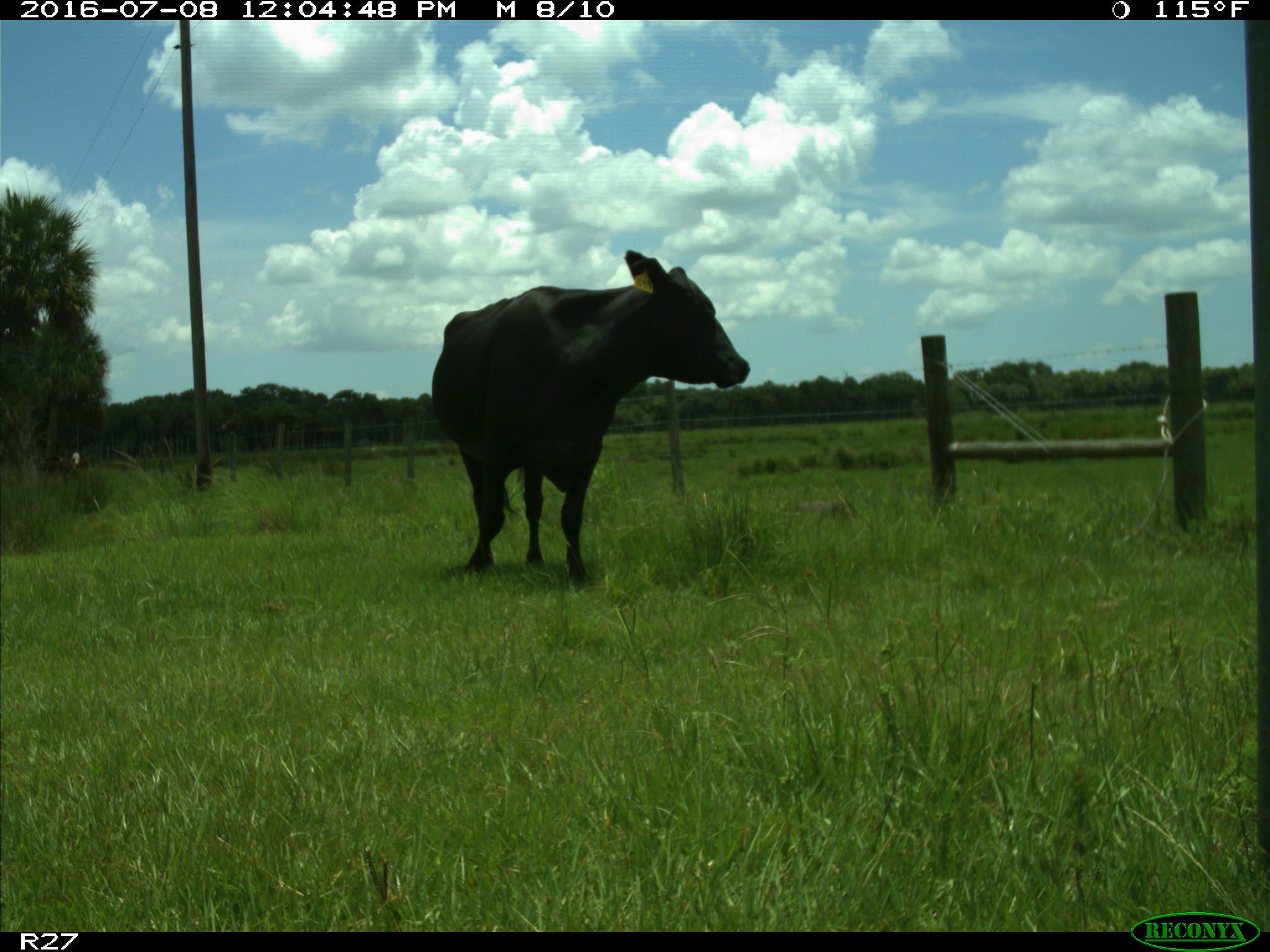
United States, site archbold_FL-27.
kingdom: Animalia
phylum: Chordata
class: Mammalia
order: Artiodactyla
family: Bovidae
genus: Bos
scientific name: Bos taurus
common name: domestic cow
Bos taurus (domestic cow).